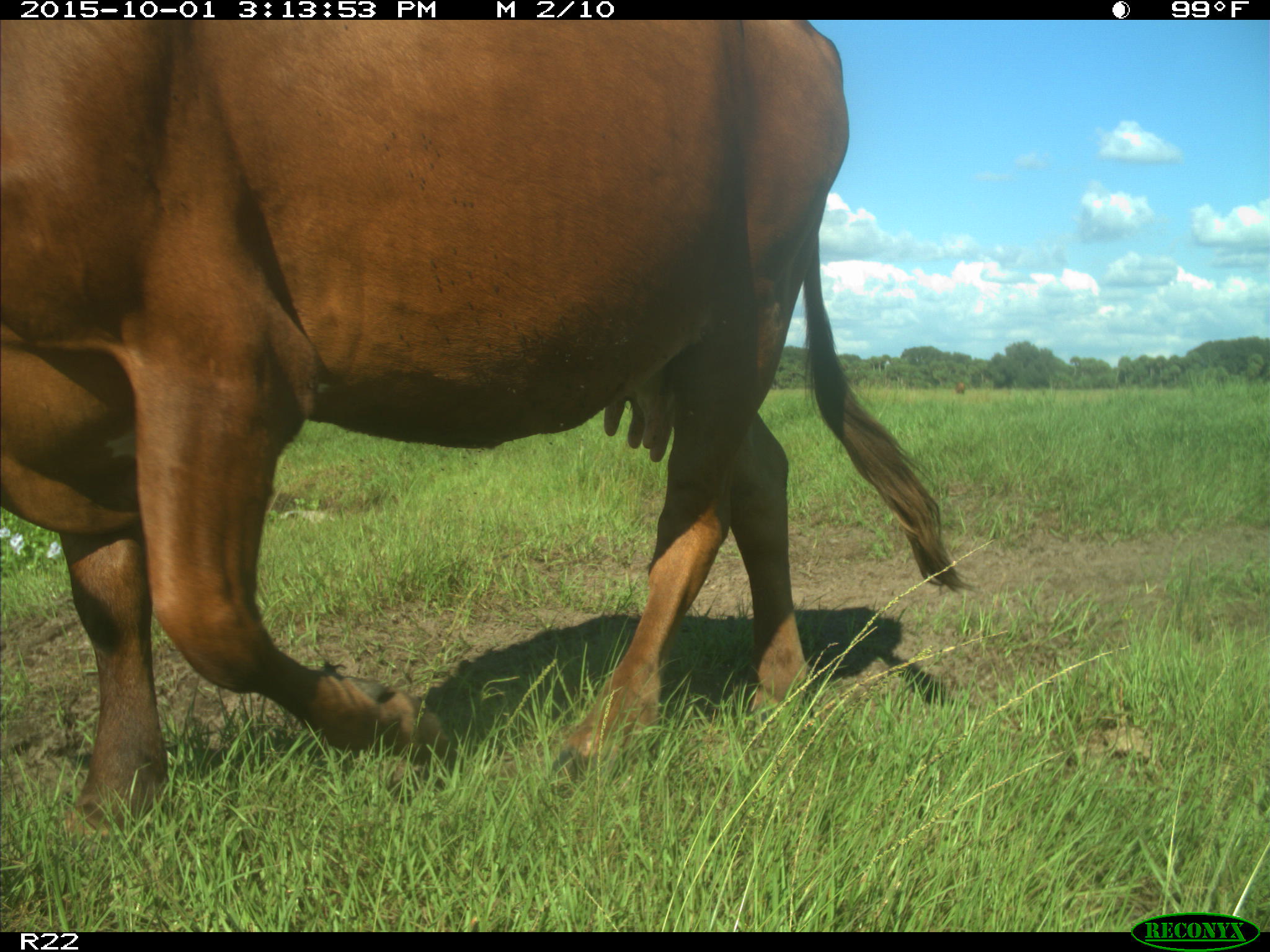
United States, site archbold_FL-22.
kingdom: Animalia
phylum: Chordata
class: Mammalia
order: Artiodactyla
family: Bovidae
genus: Bos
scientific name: Bos taurus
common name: domestic cow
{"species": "Bos taurus (domestic cow)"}